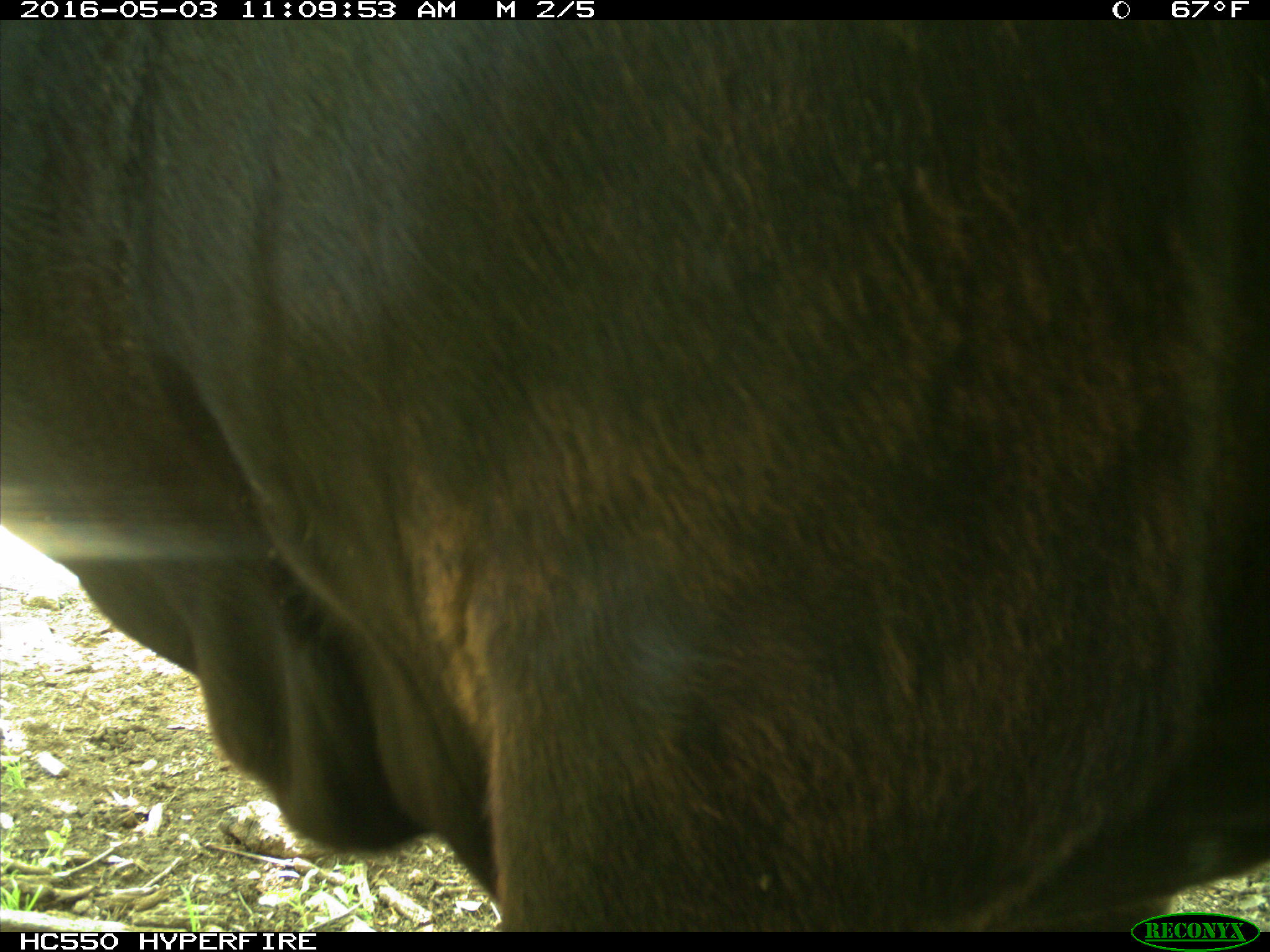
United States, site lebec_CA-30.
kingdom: Animalia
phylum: Chordata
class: Mammalia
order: Artiodactyla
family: Bovidae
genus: Bos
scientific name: Bos taurus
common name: domestic cow